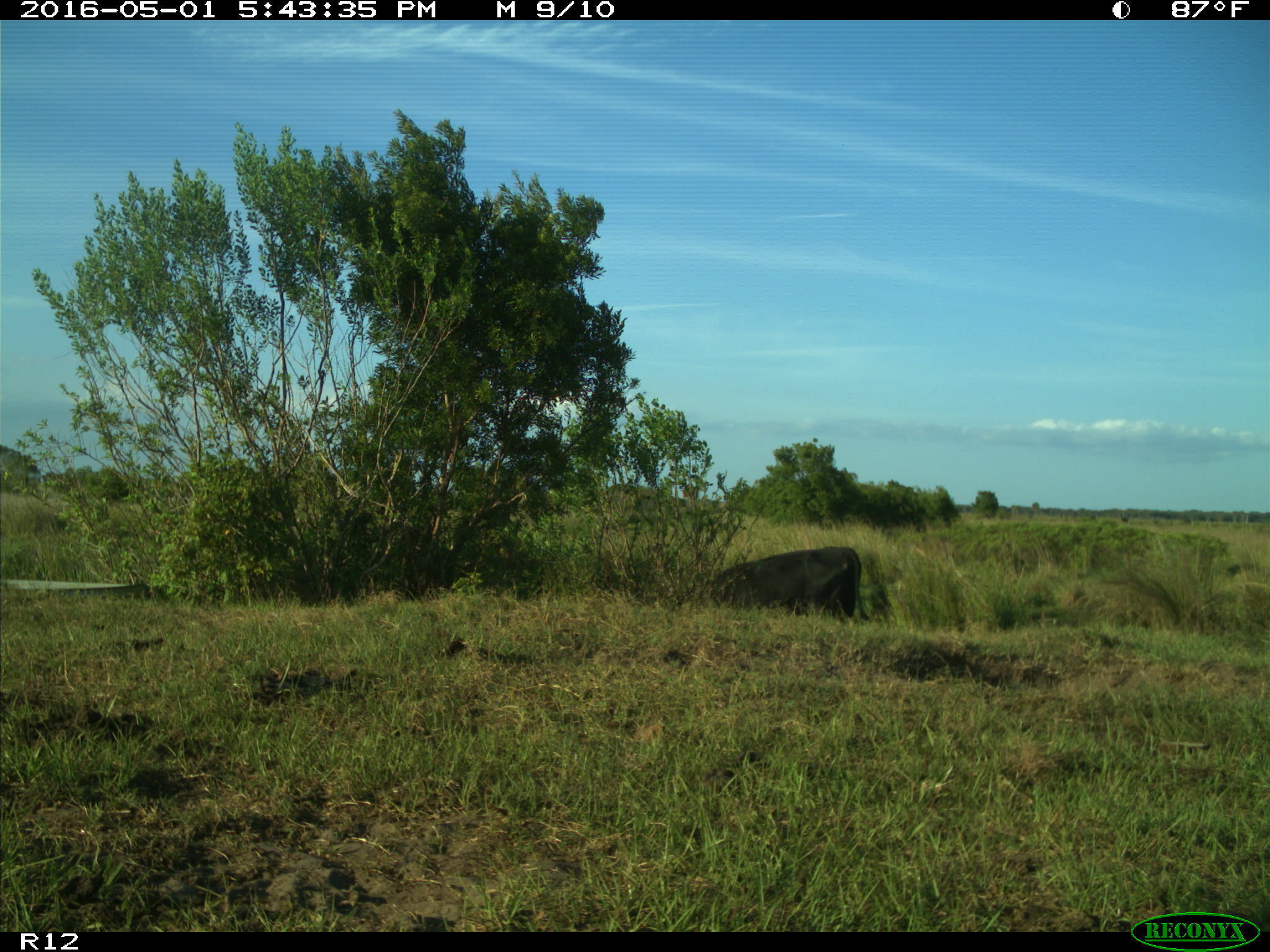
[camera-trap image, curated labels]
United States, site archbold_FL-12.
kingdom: Animalia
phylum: Chordata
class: Mammalia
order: Artiodactyla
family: Bovidae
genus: Bos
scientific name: Bos taurus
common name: domestic cow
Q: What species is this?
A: Bos taurus (domestic cow).